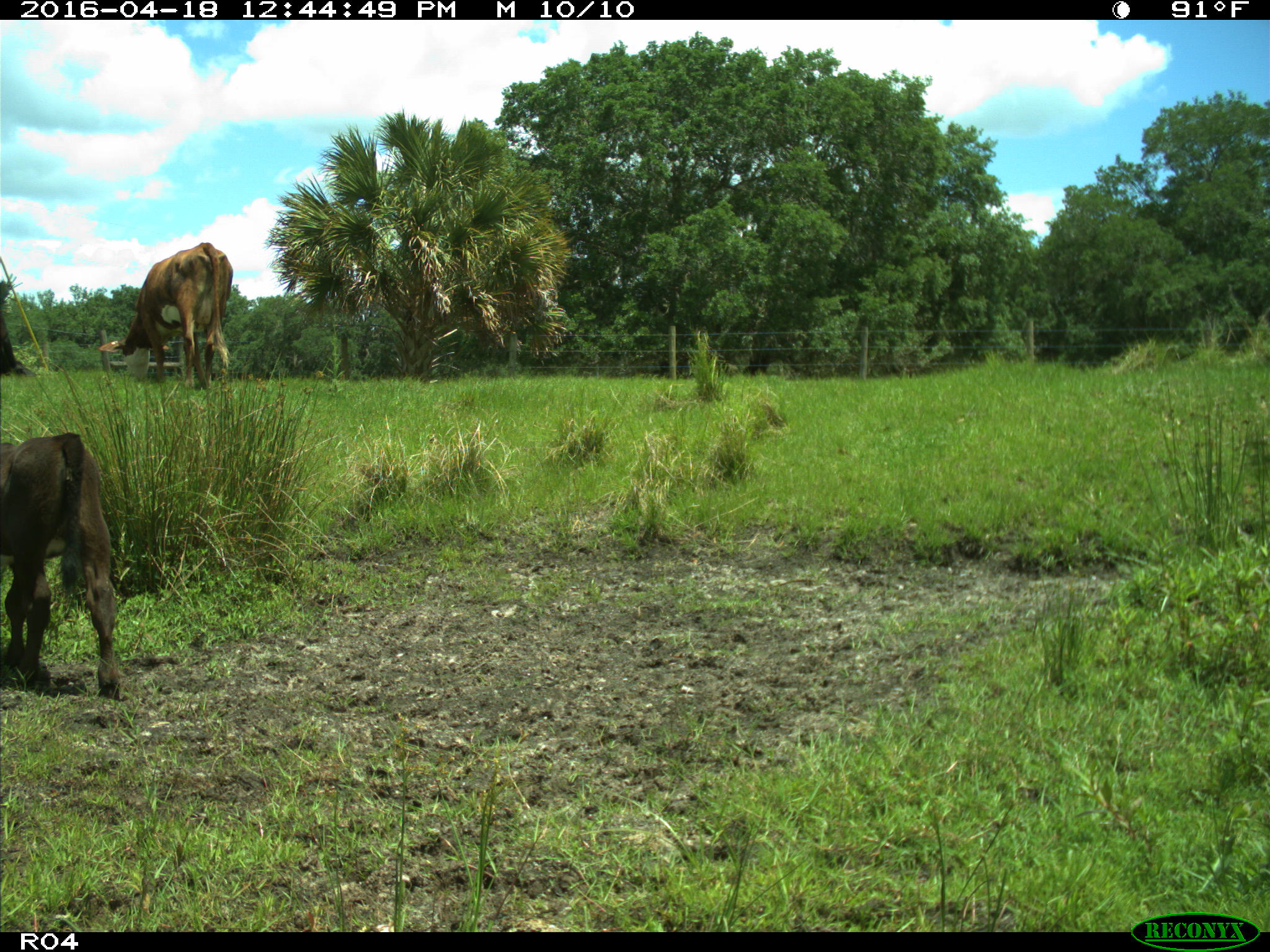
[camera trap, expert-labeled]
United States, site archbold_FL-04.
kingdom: Animalia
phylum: Chordata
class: Mammalia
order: Artiodactyla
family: Bovidae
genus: Bos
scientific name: Bos taurus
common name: domestic cow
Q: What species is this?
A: Bos taurus (domestic cow).